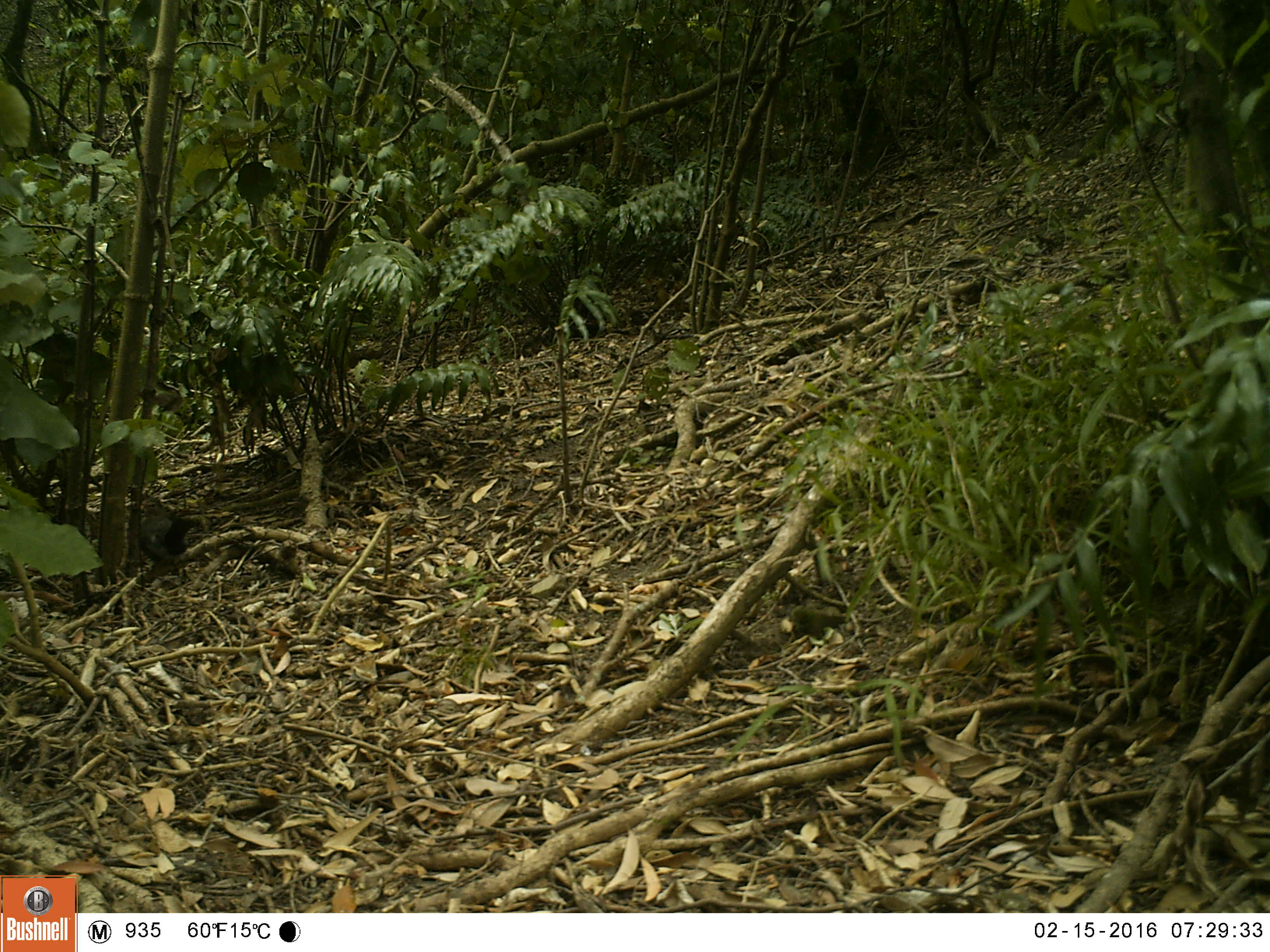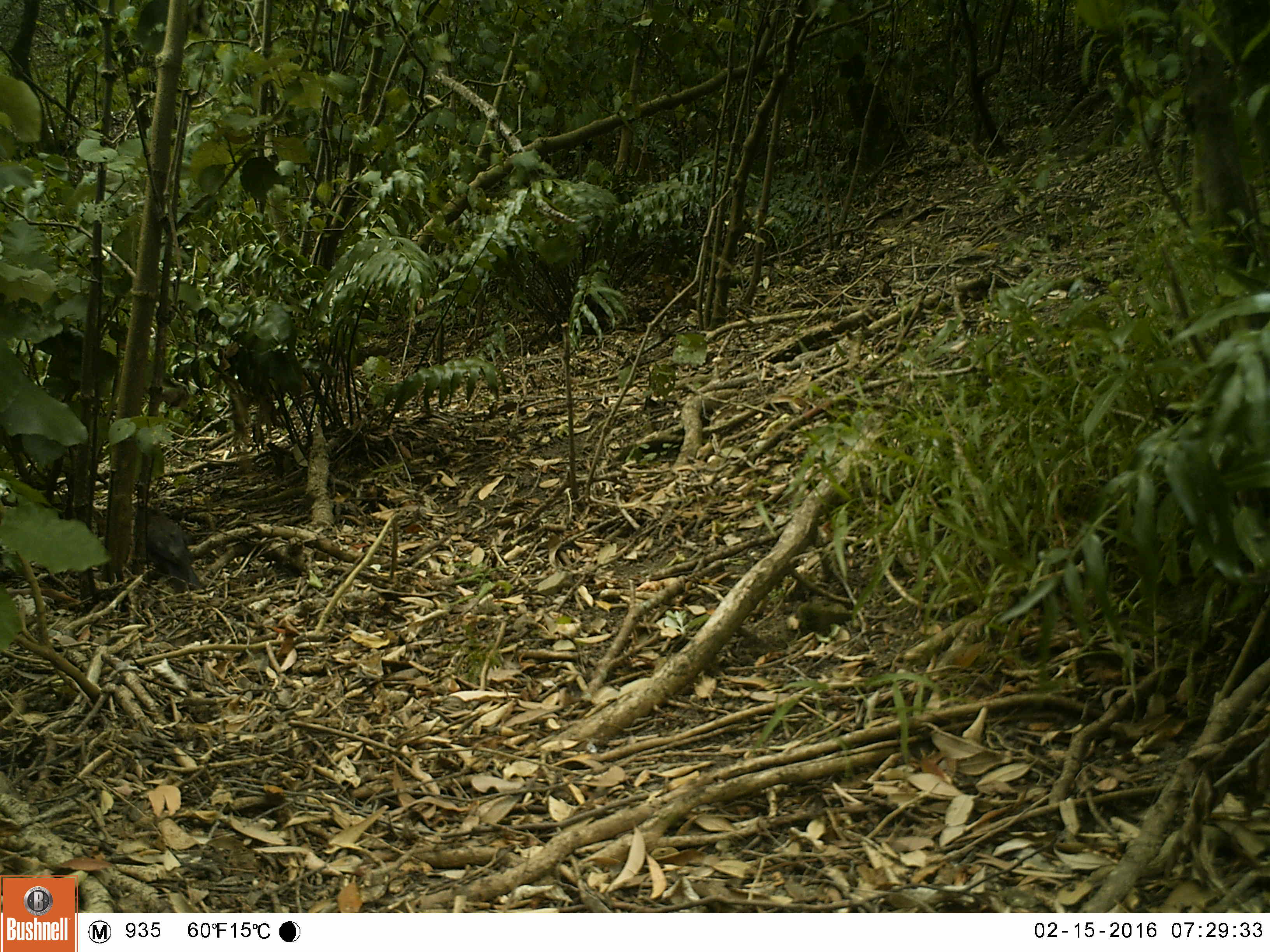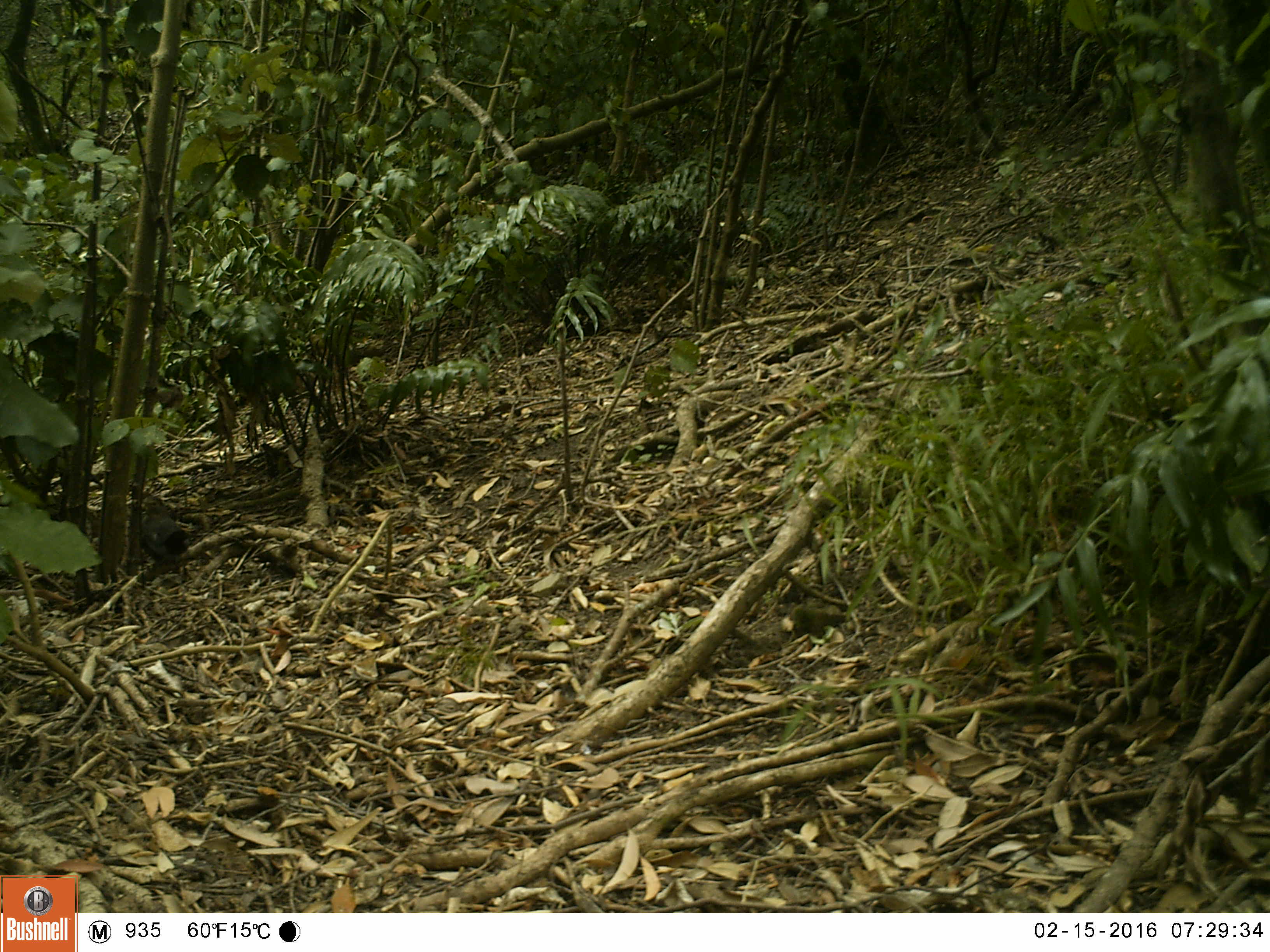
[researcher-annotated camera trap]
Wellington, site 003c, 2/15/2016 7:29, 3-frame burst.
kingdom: Animalia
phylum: Chordata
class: Aves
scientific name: Aves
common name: bird